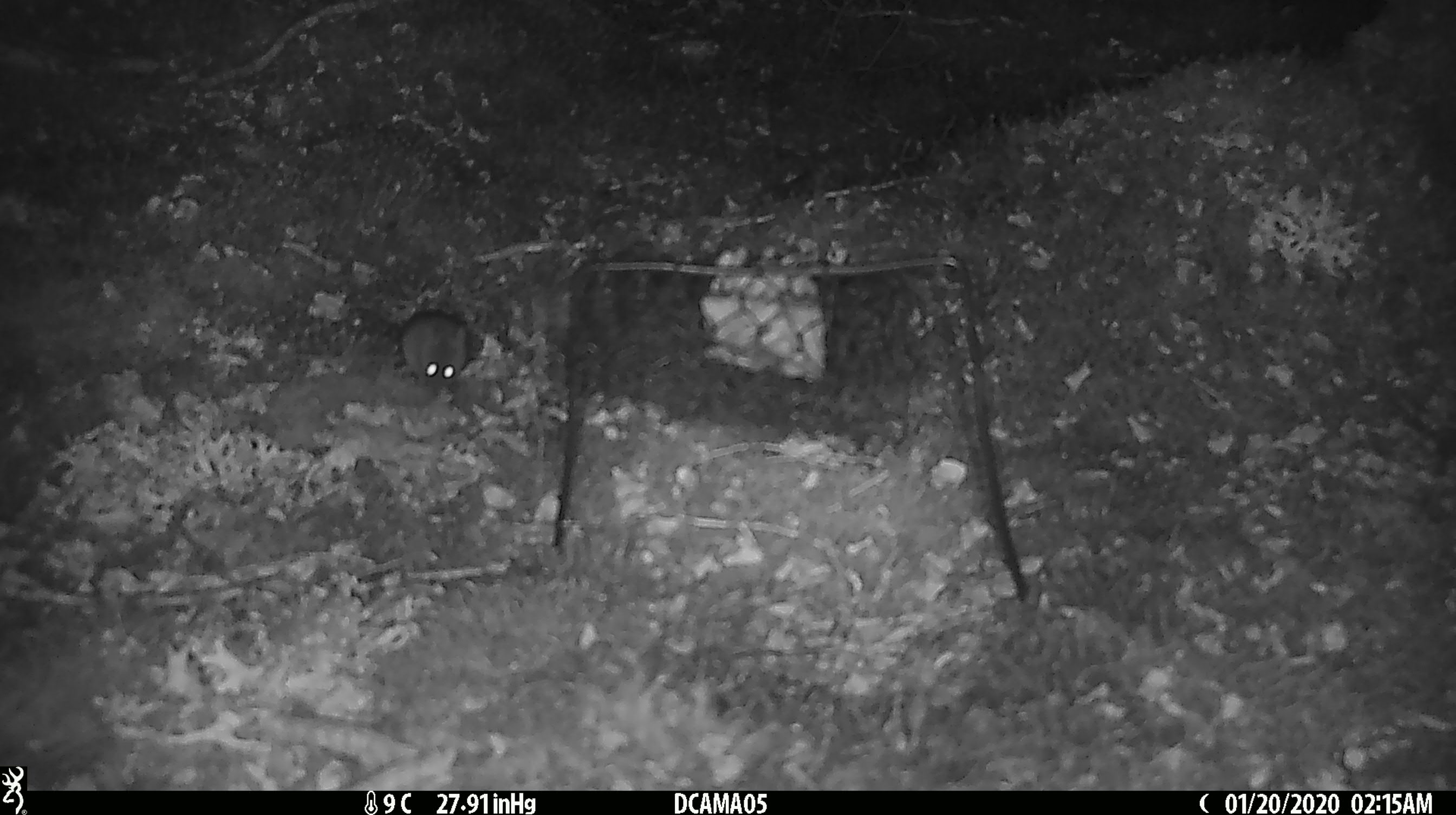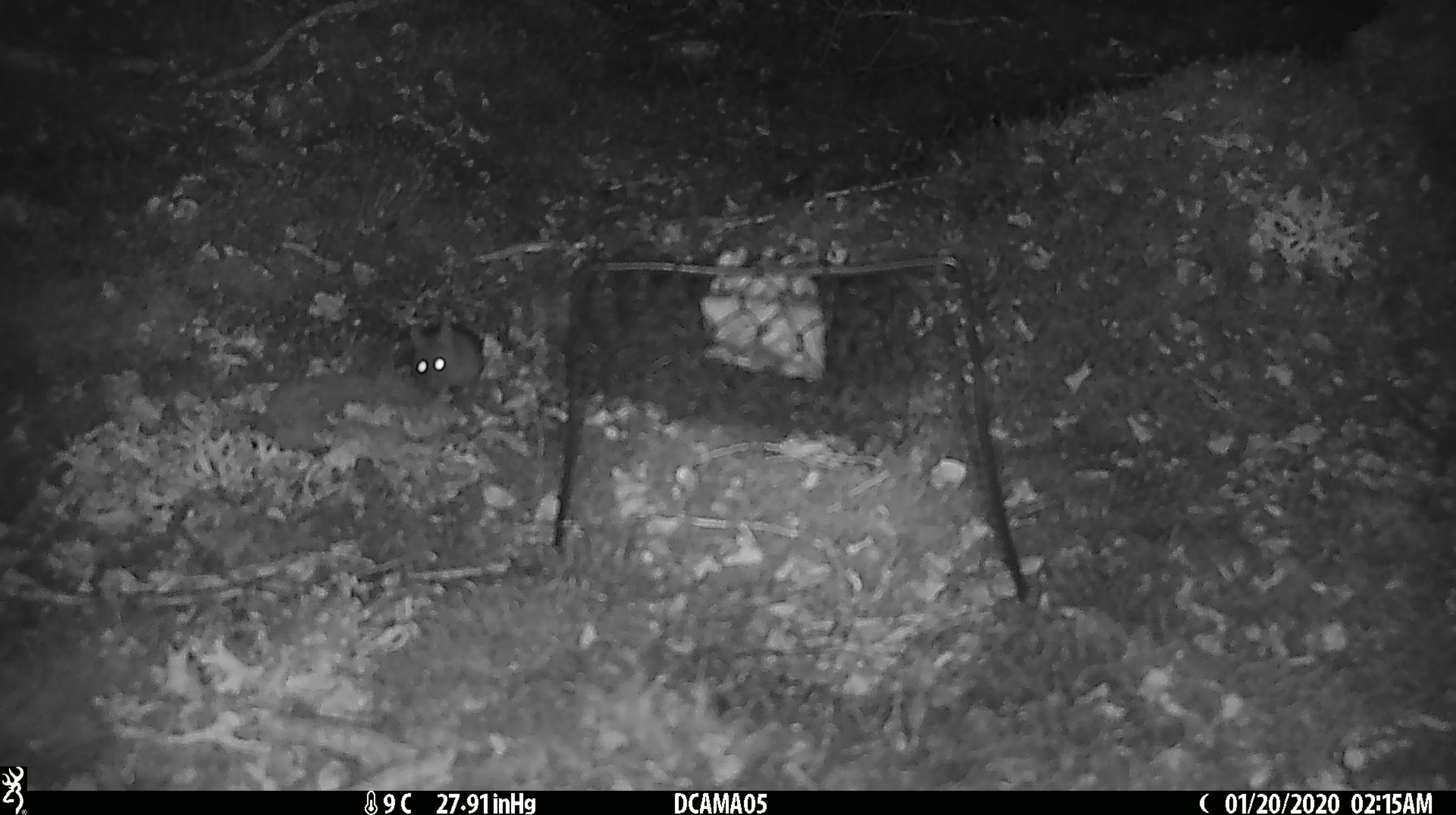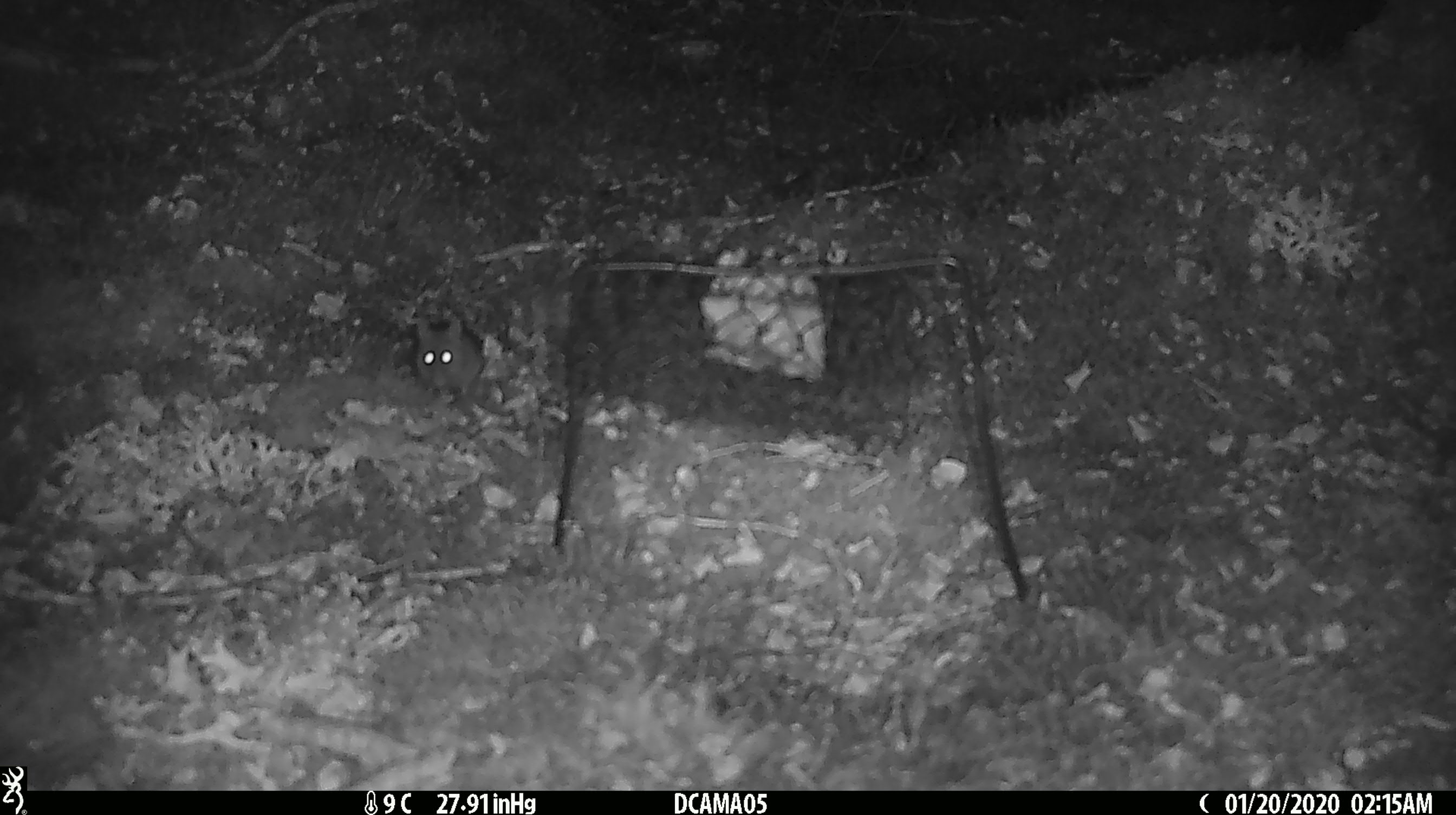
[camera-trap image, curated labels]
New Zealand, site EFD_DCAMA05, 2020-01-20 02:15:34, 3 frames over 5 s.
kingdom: Animalia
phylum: Chordata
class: Mammalia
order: Rodentia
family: Muridae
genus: Mus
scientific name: Mus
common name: mouse